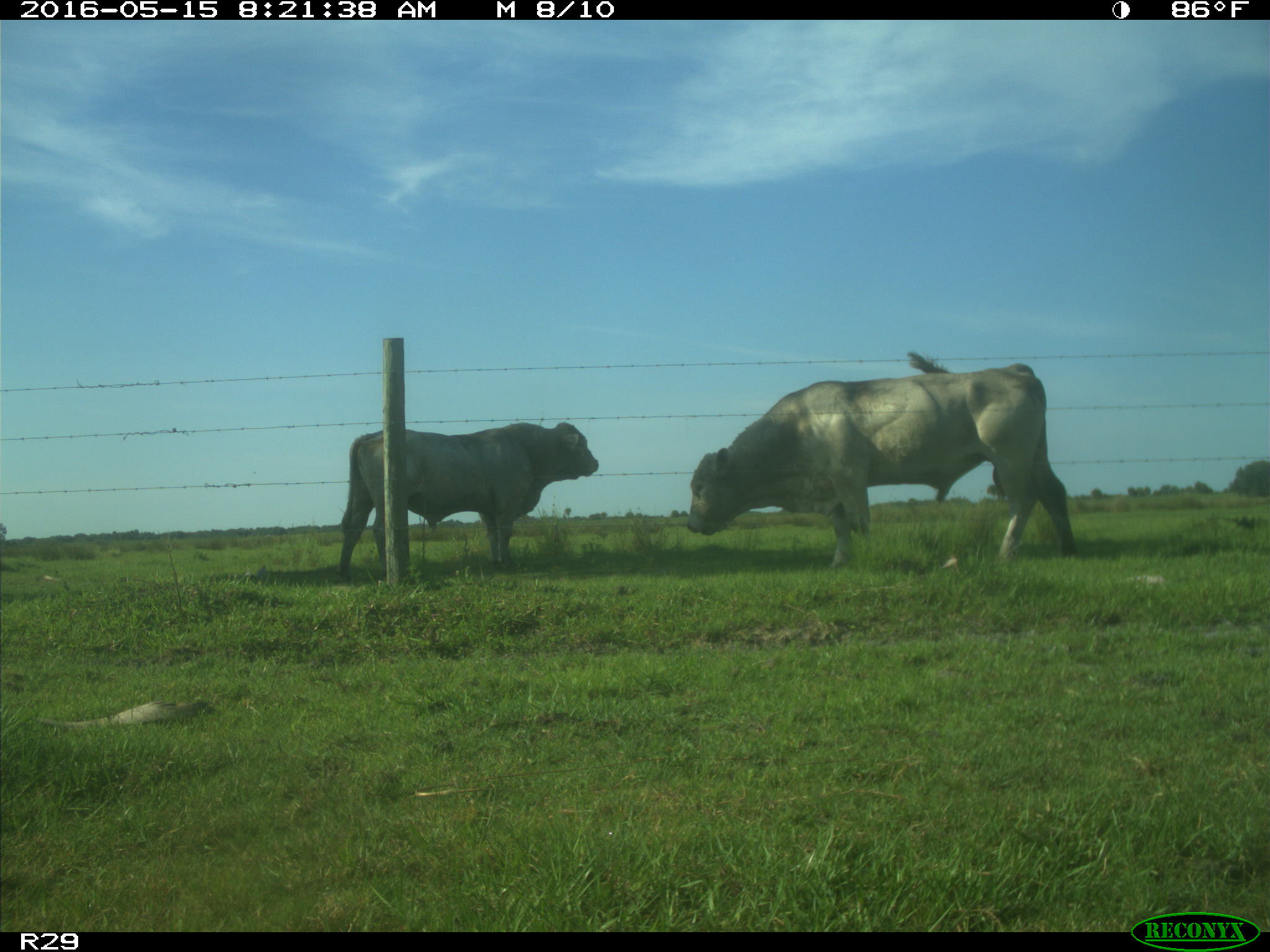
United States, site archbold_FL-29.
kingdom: Animalia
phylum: Chordata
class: Mammalia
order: Artiodactyla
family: Bovidae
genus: Bos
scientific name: Bos taurus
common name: domestic cow